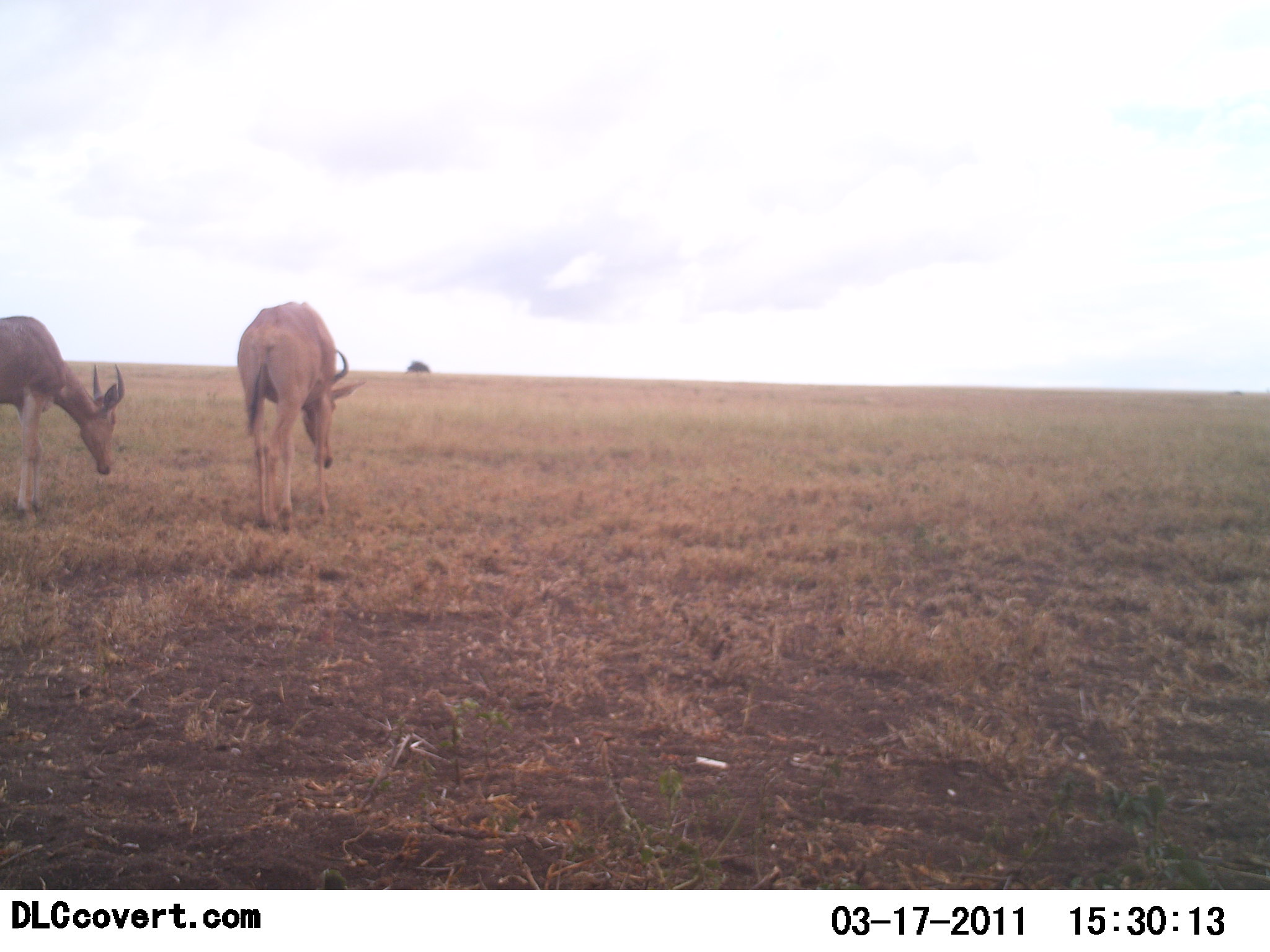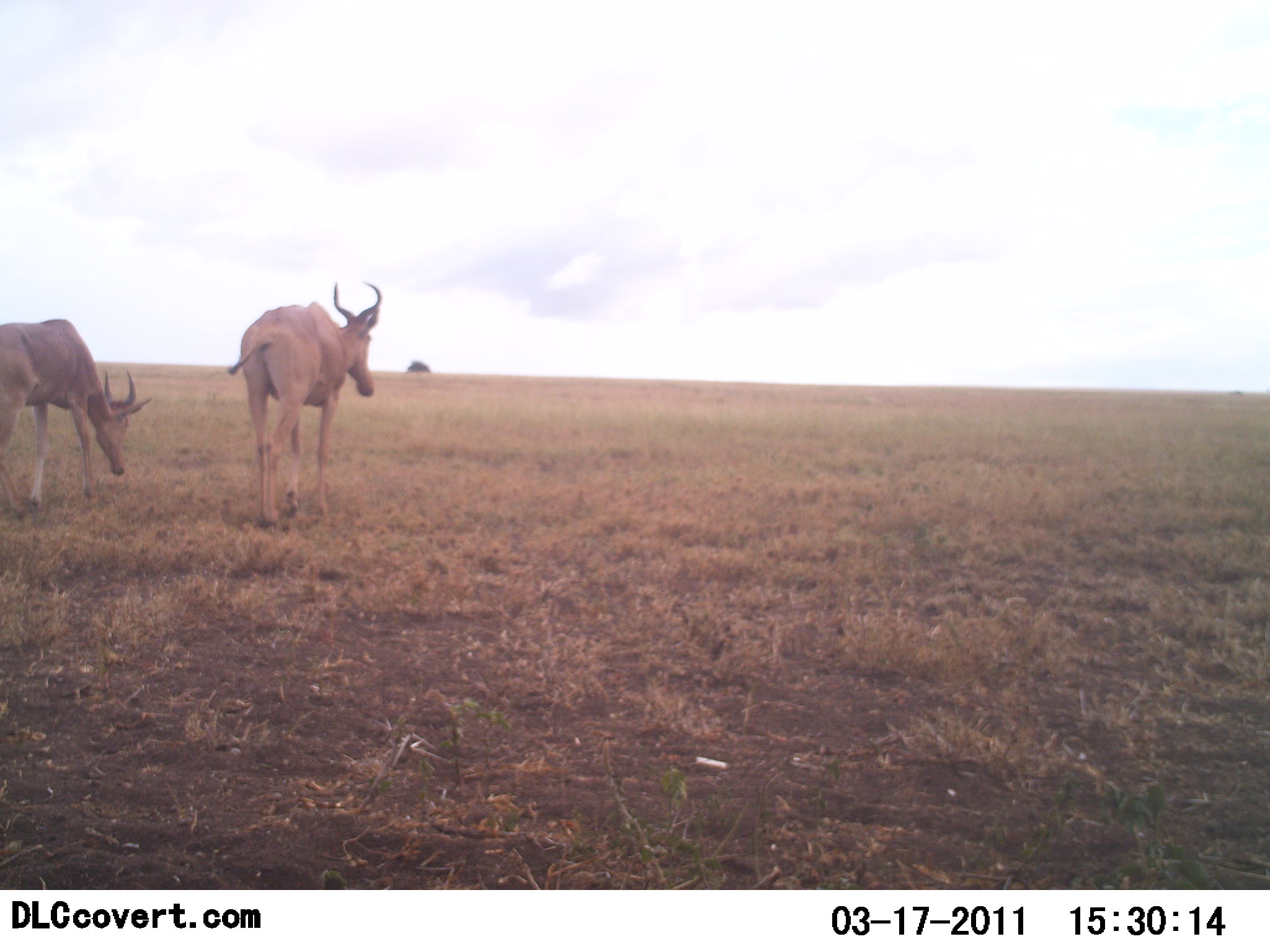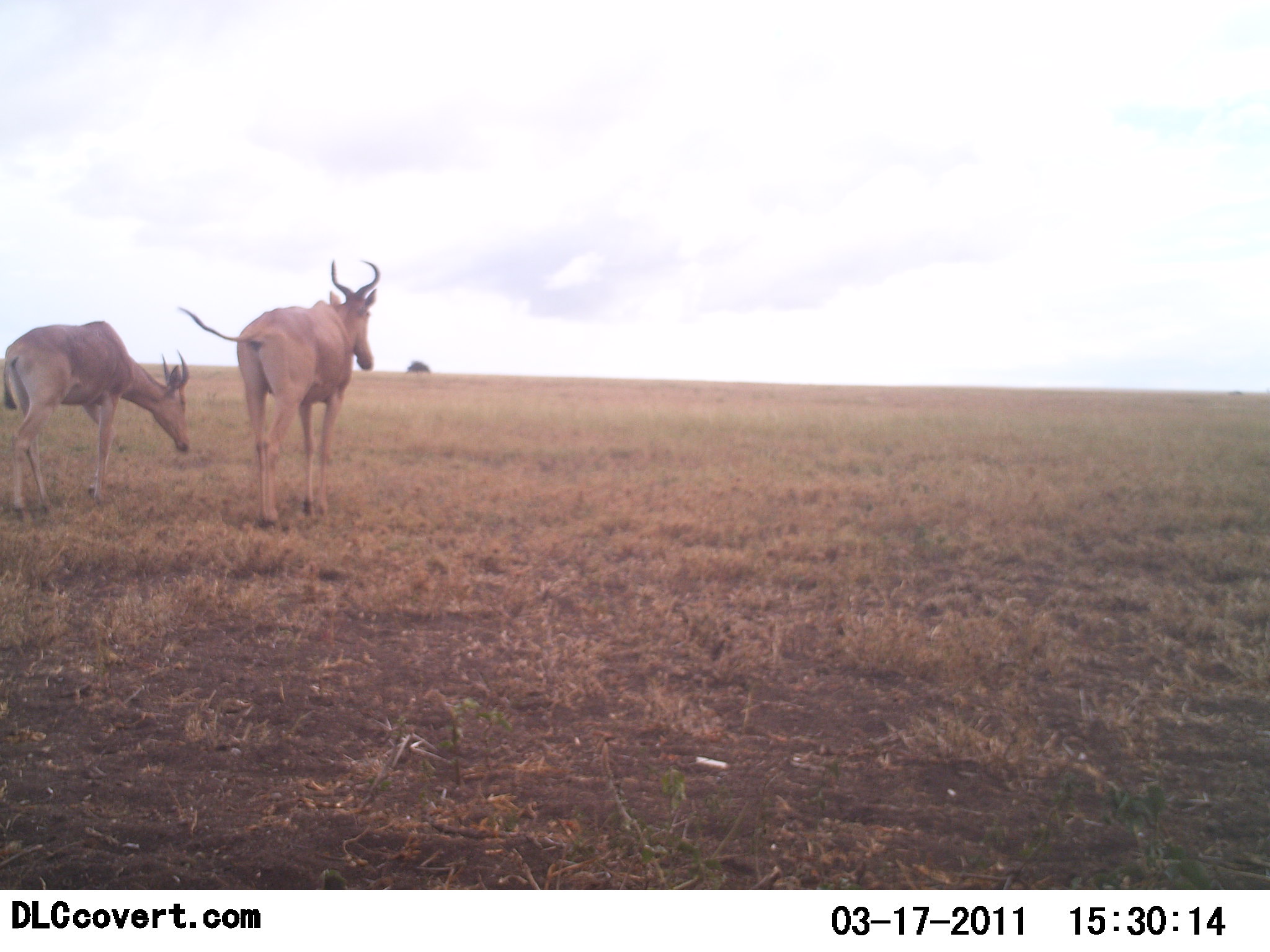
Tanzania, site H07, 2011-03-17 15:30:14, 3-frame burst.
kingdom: Animalia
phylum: Chordata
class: Mammalia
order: Artiodactyla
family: Bovidae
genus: Alcelaphus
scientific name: Alcelaphus buselaphus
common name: hartebeest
Hartebeest (Alcelaphus buselaphus), count 2. Behavior (volunteer vote fractions): standing 25%, resting 0%, moving 83%, interacting 0%. Young present (vote fraction): 0%. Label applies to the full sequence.